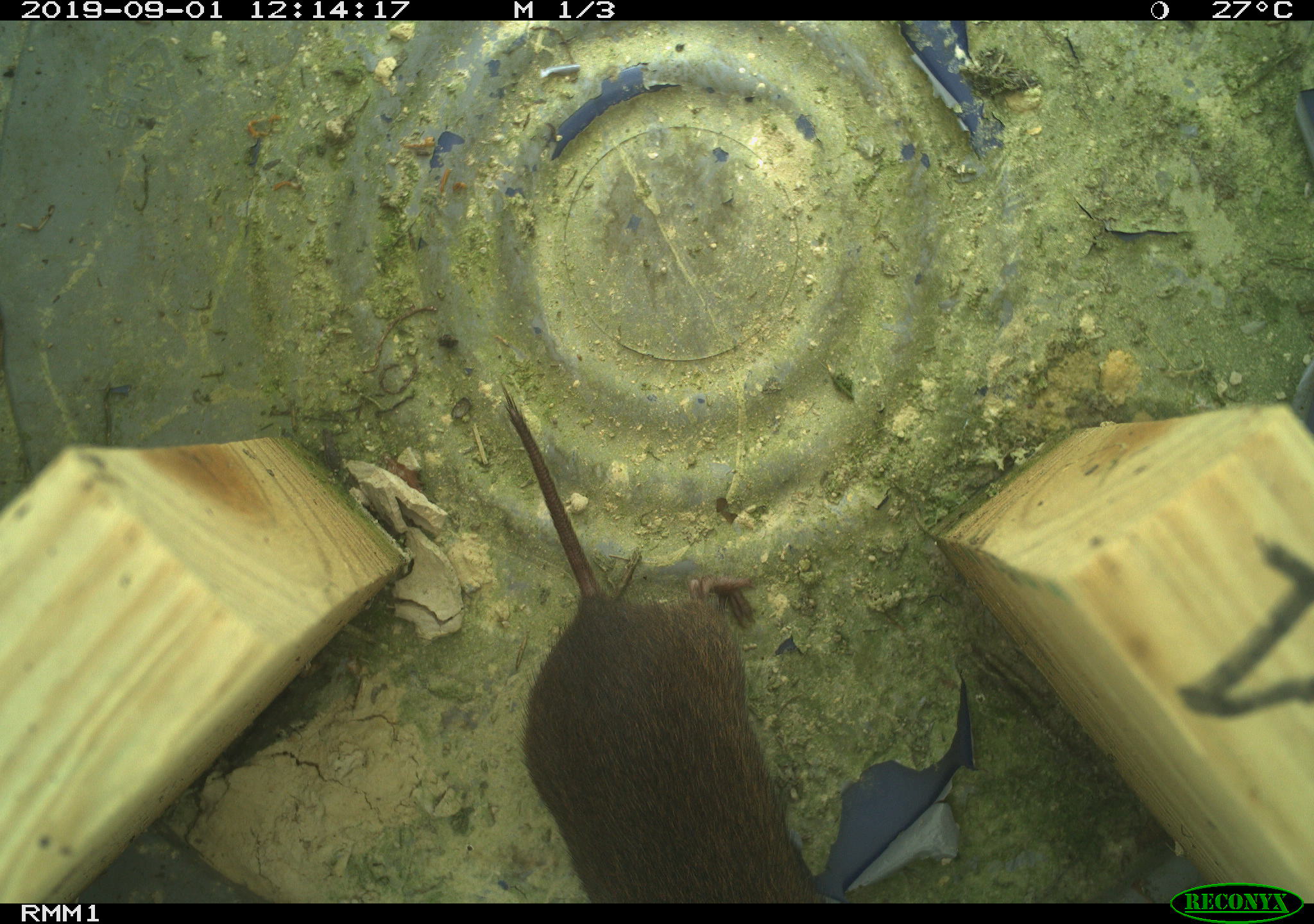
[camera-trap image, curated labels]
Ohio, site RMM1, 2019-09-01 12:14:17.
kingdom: Animalia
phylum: Chordata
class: Mammalia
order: Rodentia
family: Cricetidae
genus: Microtus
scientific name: Microtus pennsylvanicus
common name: meadow vole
Meadow vole (Microtus pennsylvanicus).